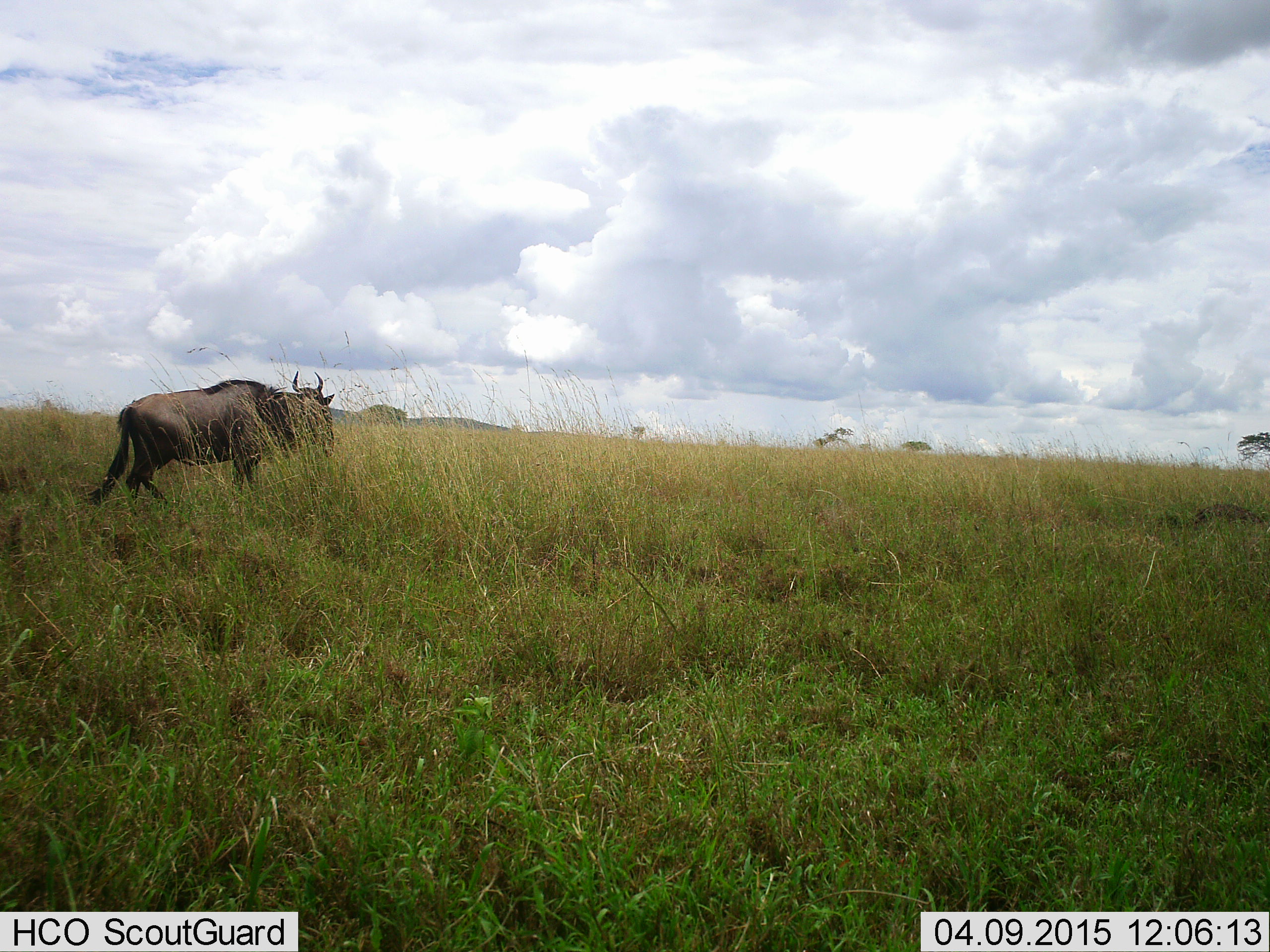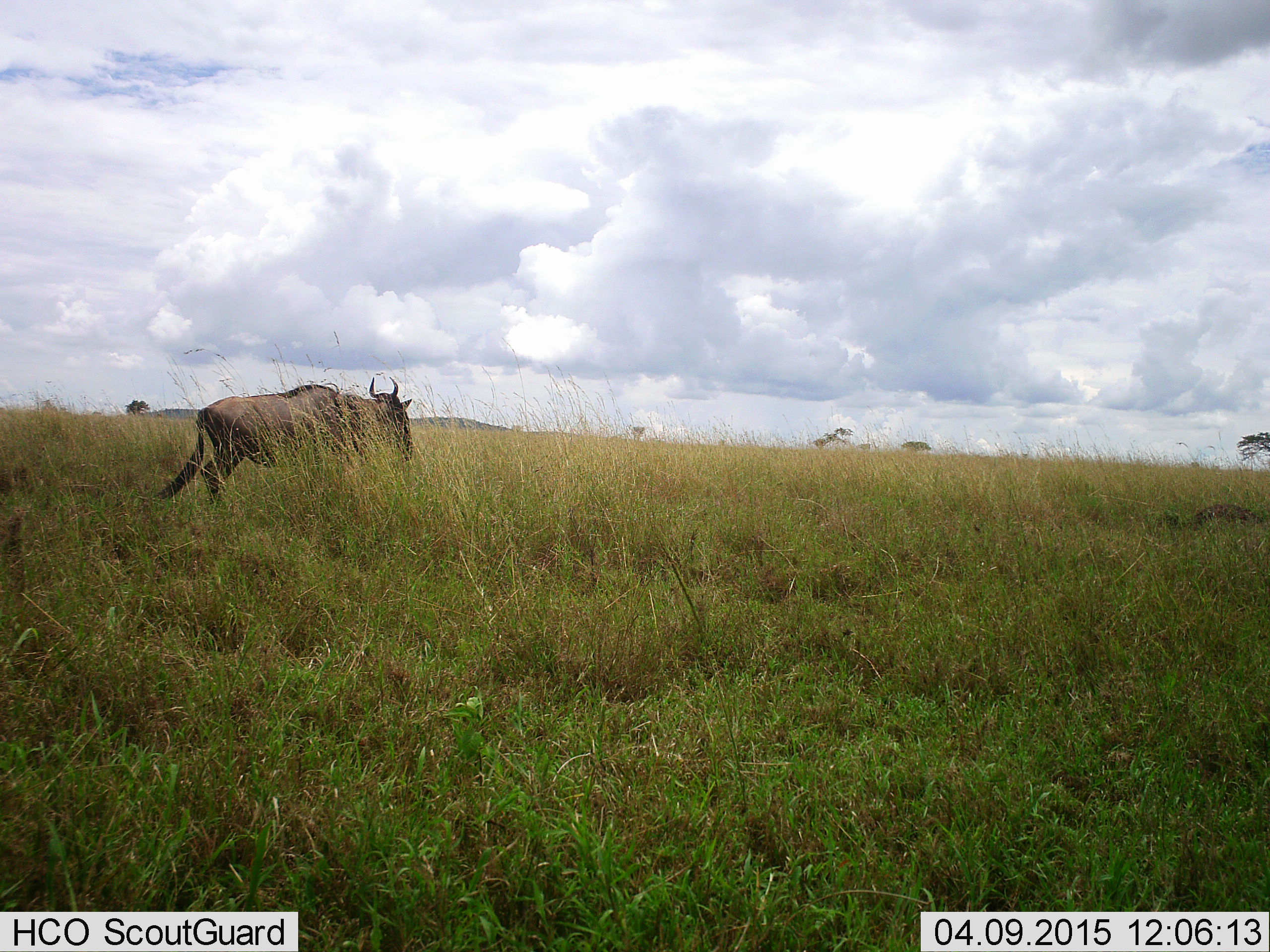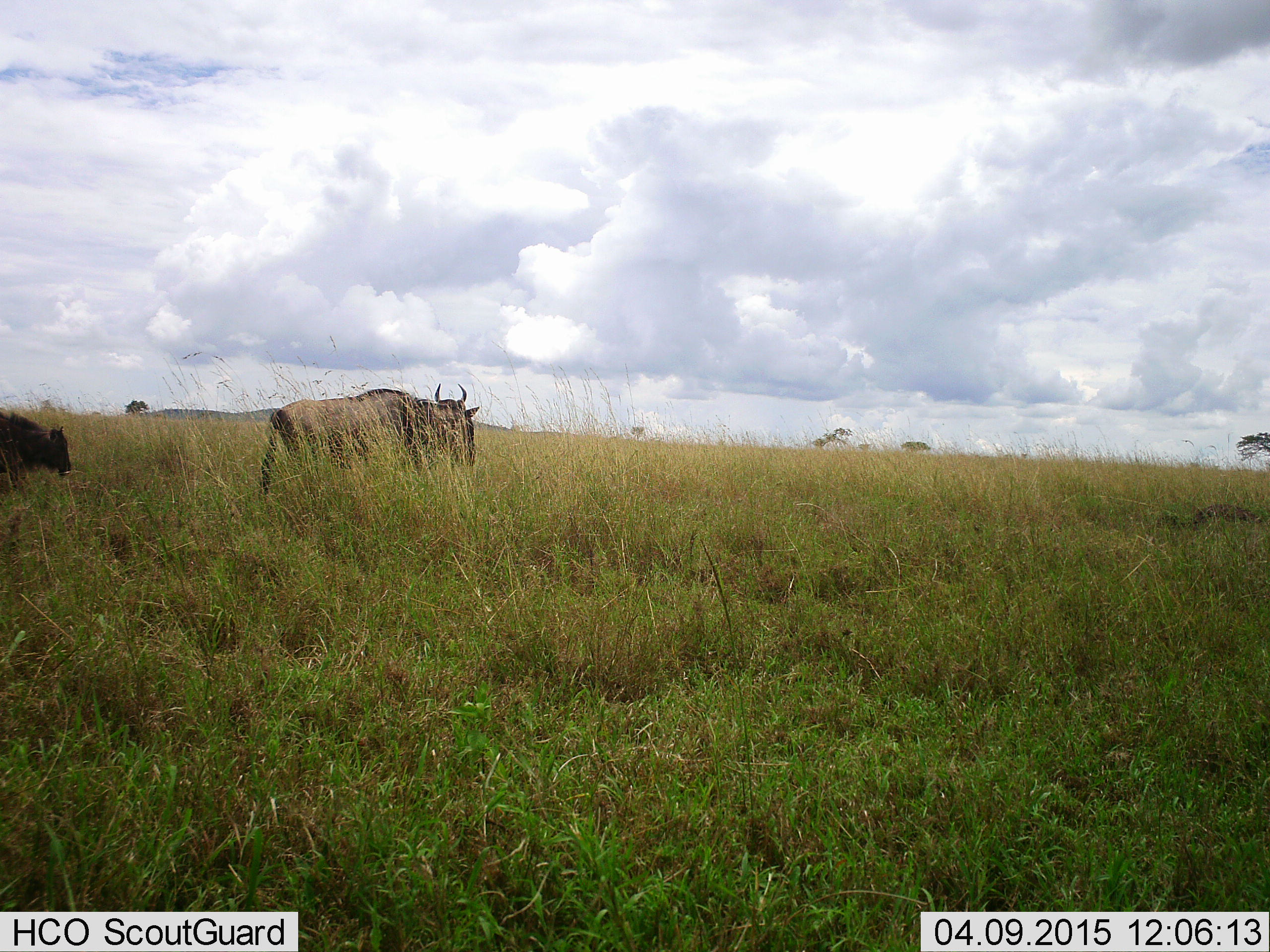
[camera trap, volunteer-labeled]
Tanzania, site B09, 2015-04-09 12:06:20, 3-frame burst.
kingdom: Animalia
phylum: Chordata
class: Mammalia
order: Artiodactyla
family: Bovidae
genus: Connochaetes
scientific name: Connochaetes taurinus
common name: blue wildebeest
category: wildebeest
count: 2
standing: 0%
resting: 10%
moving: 100%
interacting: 0%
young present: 30%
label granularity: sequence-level